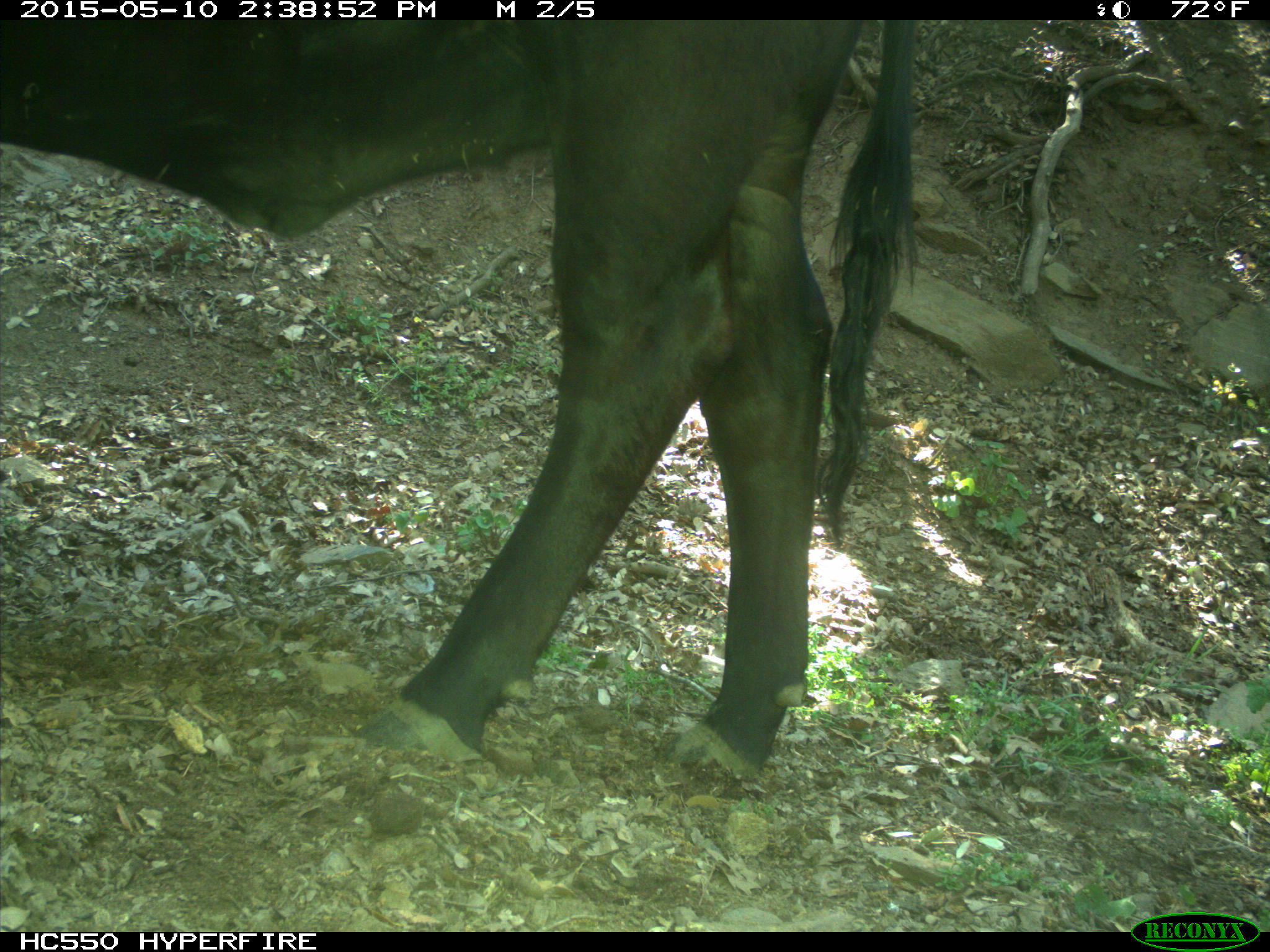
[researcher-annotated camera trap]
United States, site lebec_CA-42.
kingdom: Animalia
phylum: Chordata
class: Mammalia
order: Artiodactyla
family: Bovidae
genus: Bos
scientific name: Bos taurus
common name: domestic cow